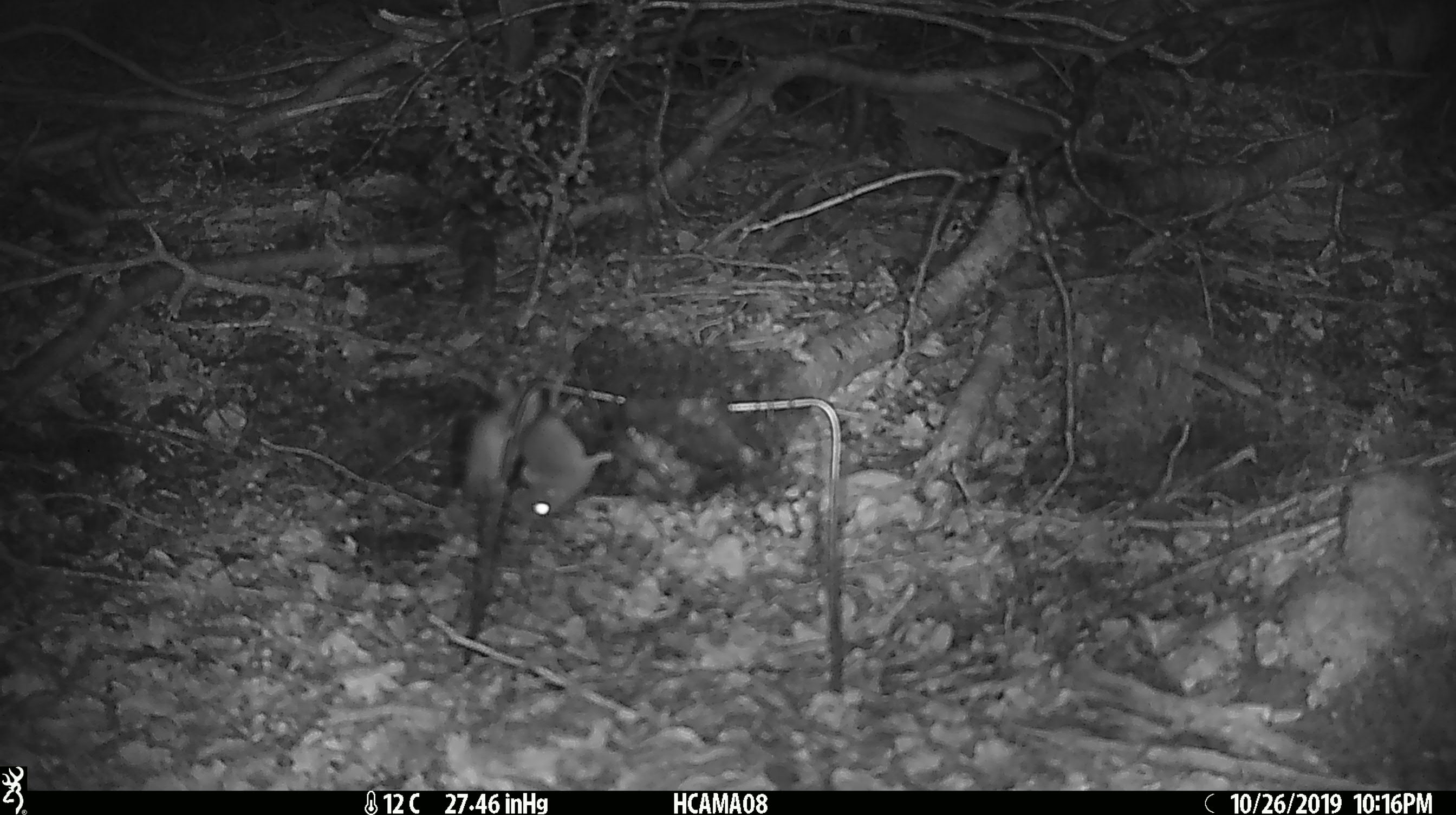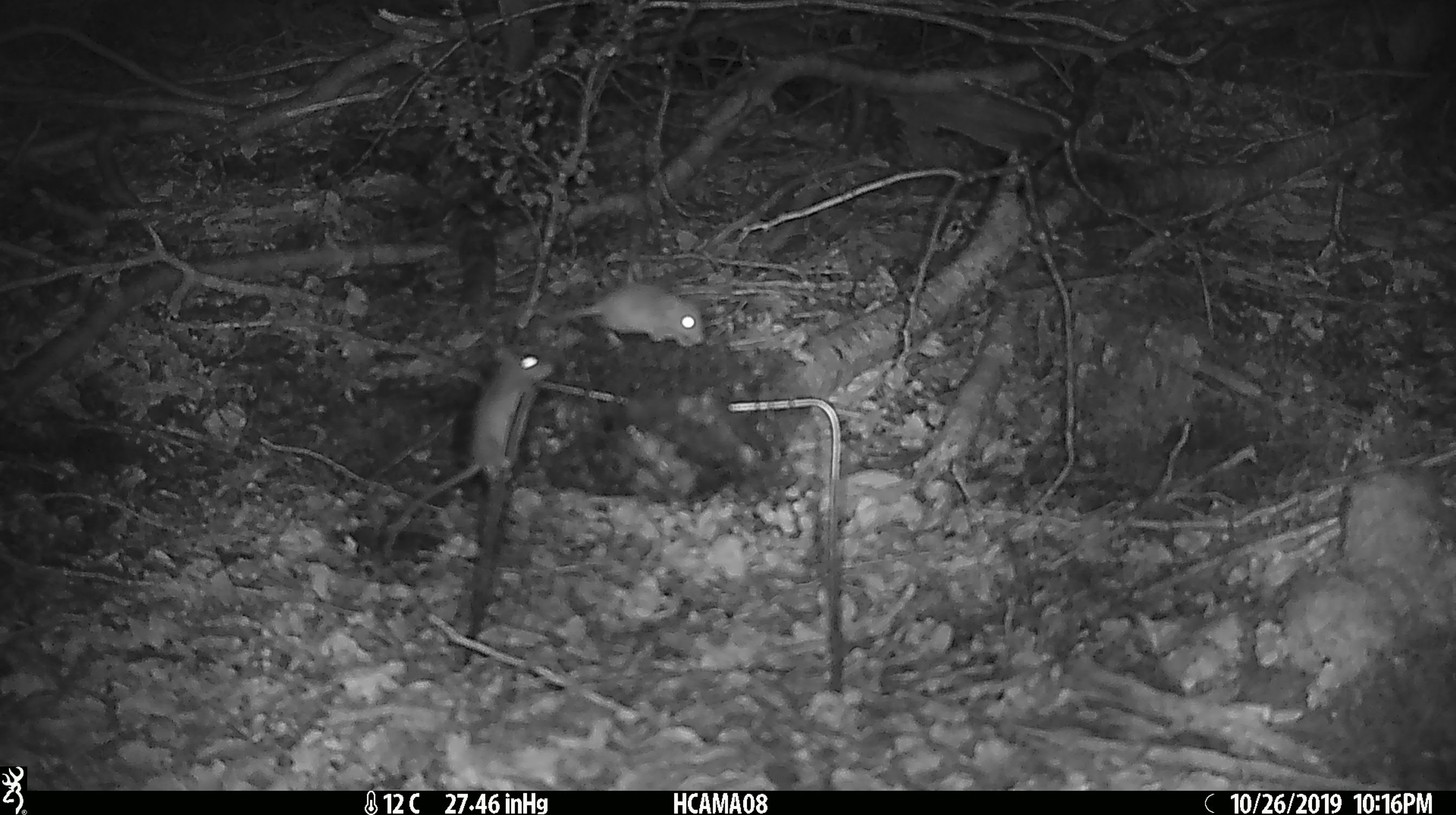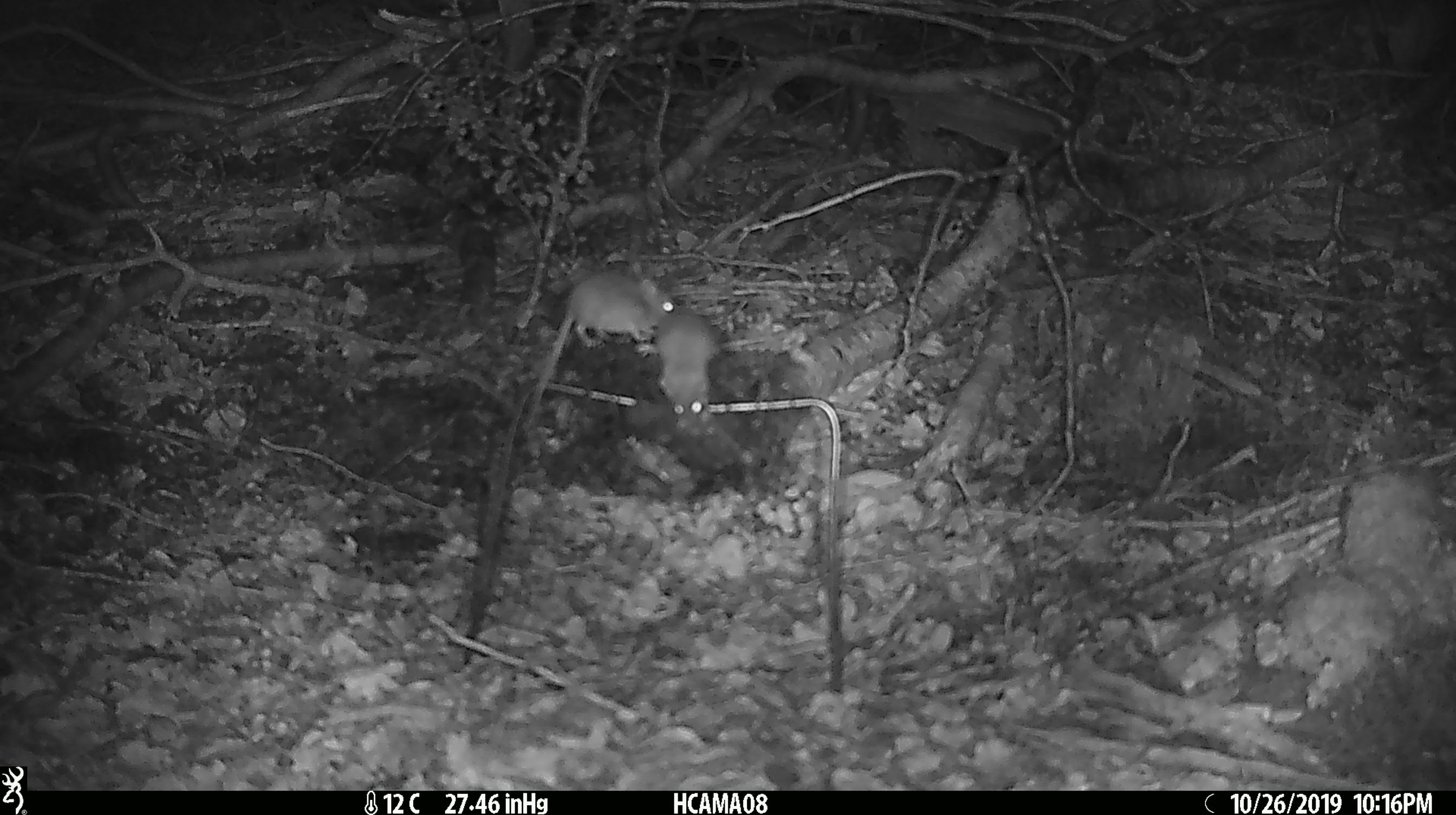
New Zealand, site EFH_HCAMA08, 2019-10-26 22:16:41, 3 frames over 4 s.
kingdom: Animalia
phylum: Chordata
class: Mammalia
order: Rodentia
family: Muridae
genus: Mus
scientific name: Mus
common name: mouse